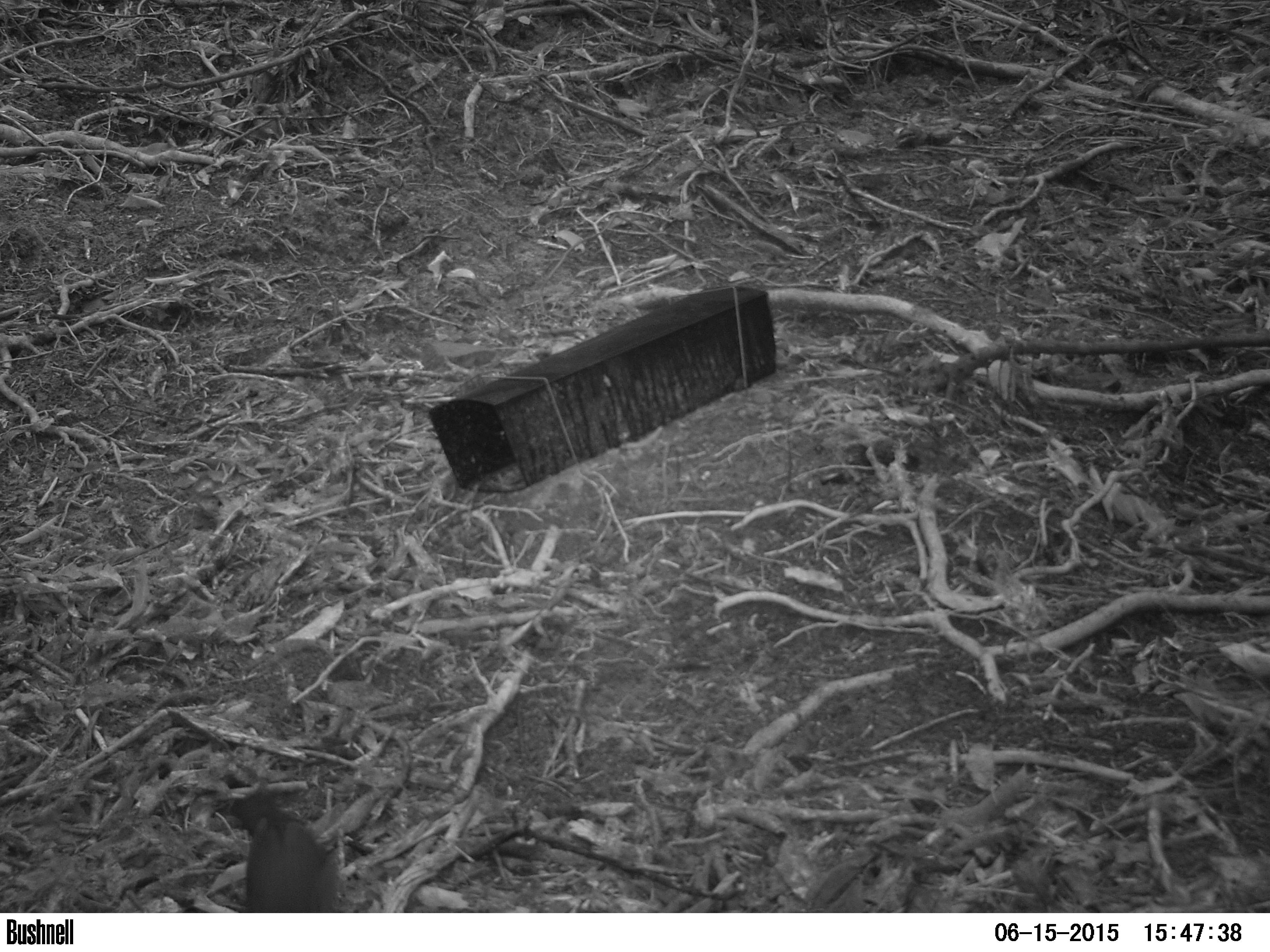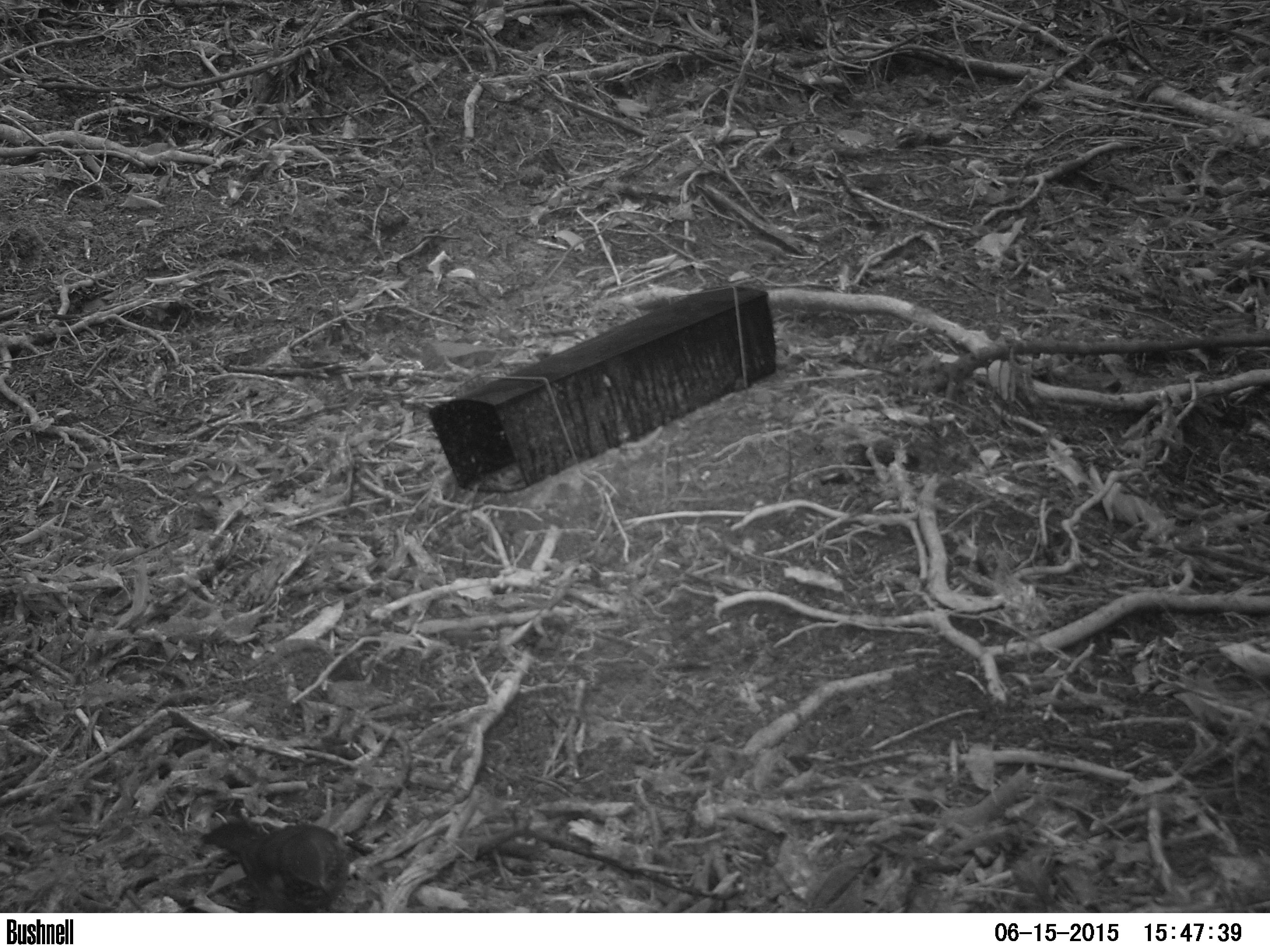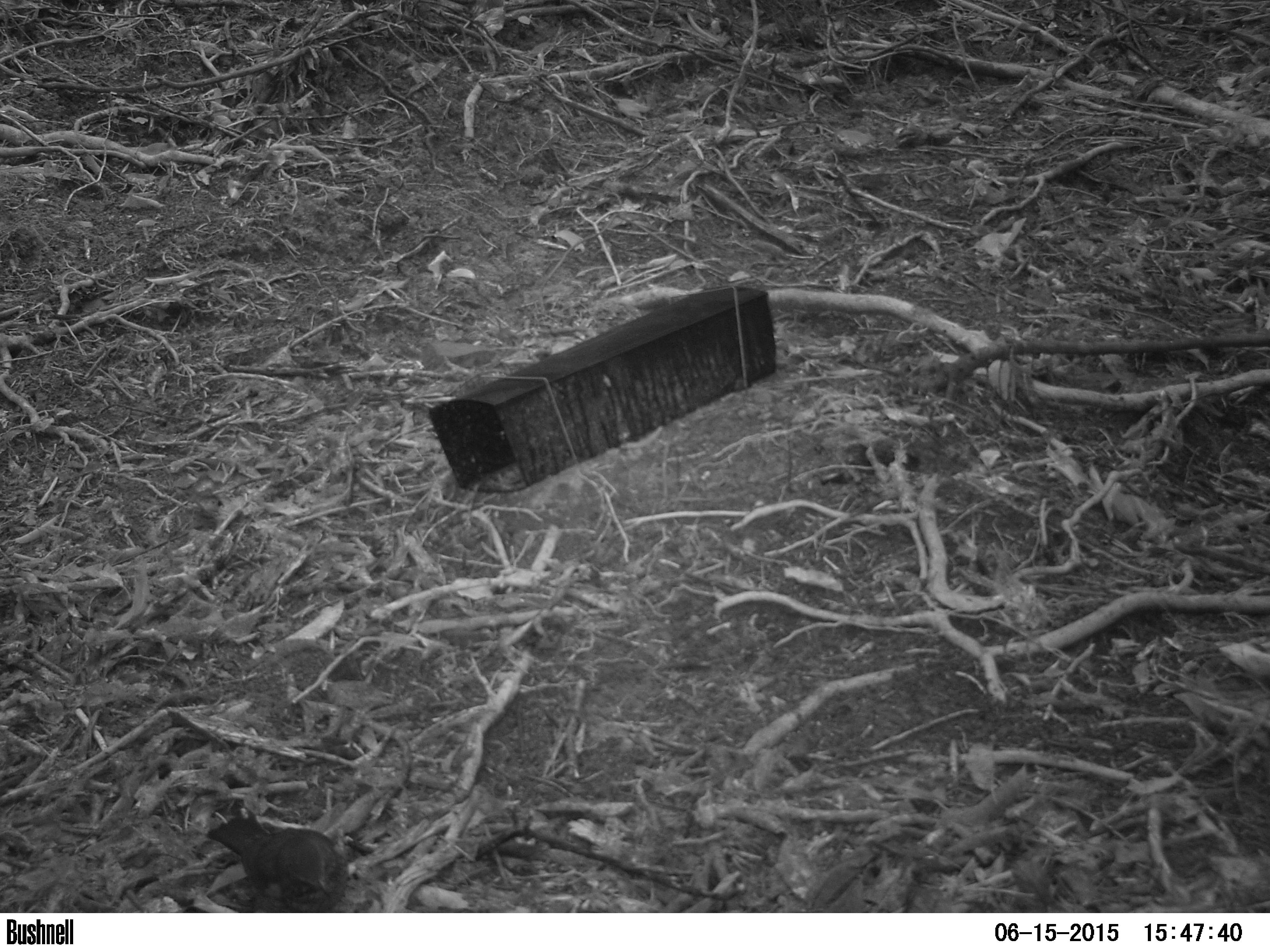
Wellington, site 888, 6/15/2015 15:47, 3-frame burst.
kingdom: Animalia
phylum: Chordata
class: Aves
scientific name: Aves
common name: bird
Bird (Aves).